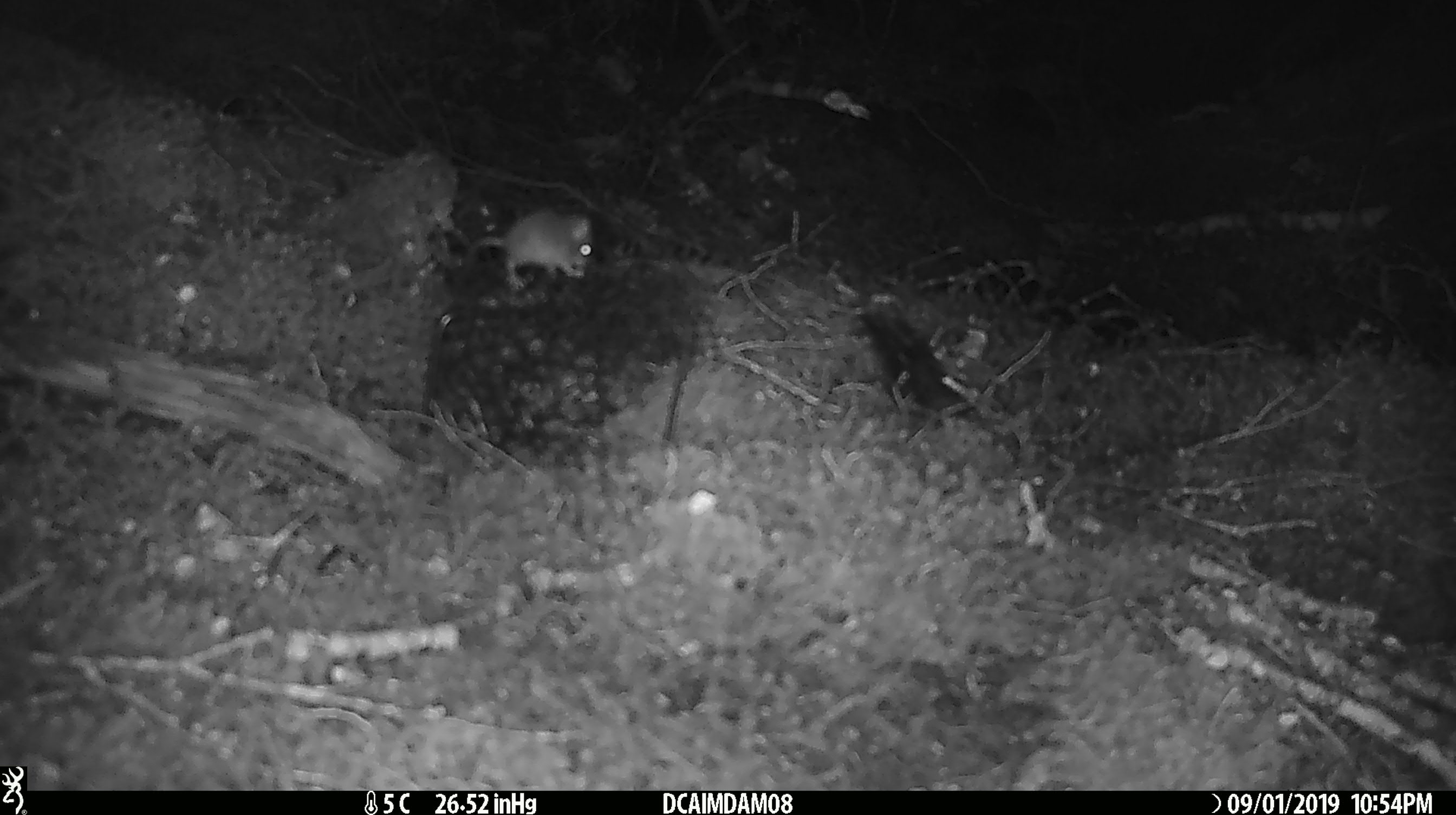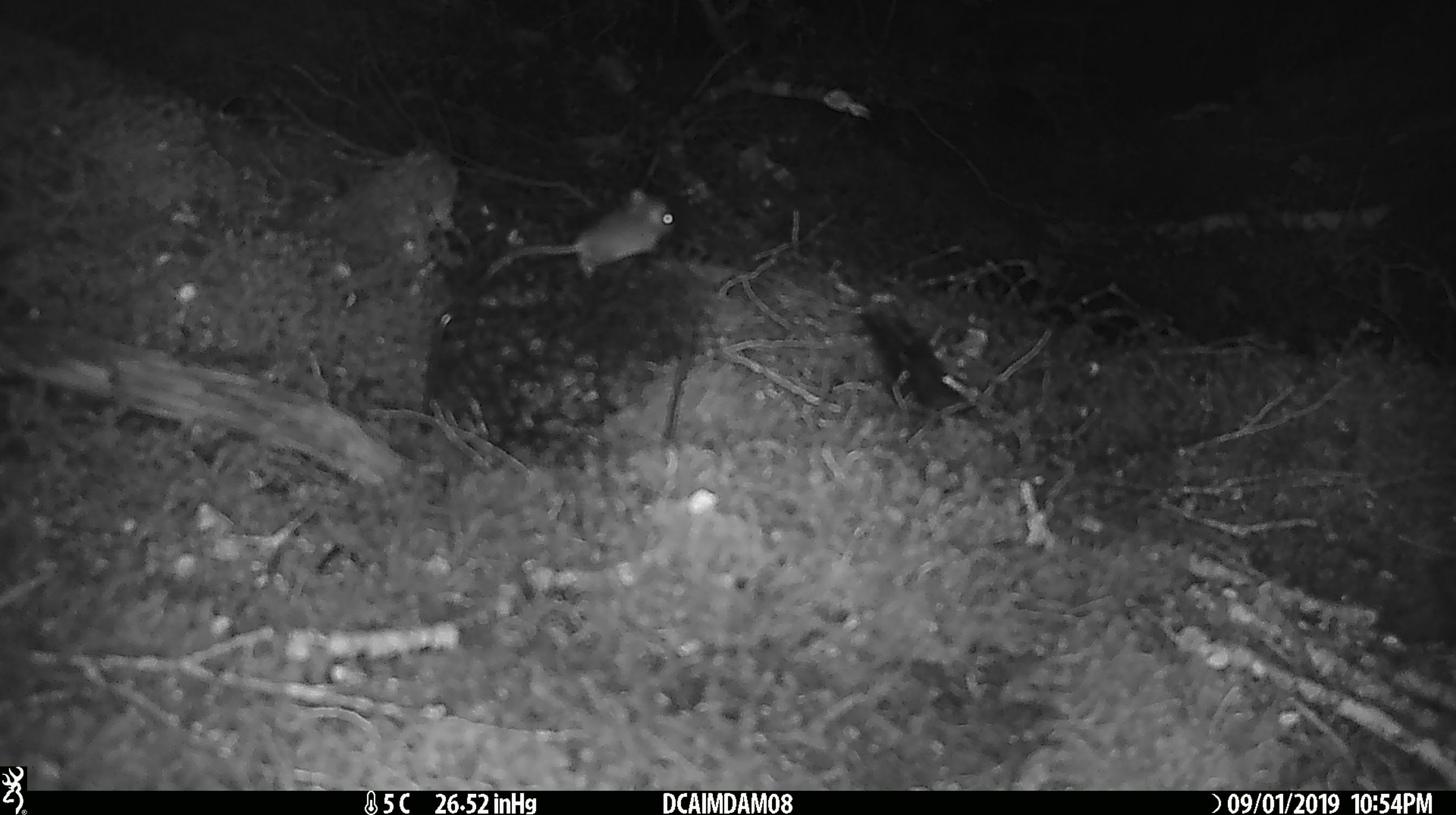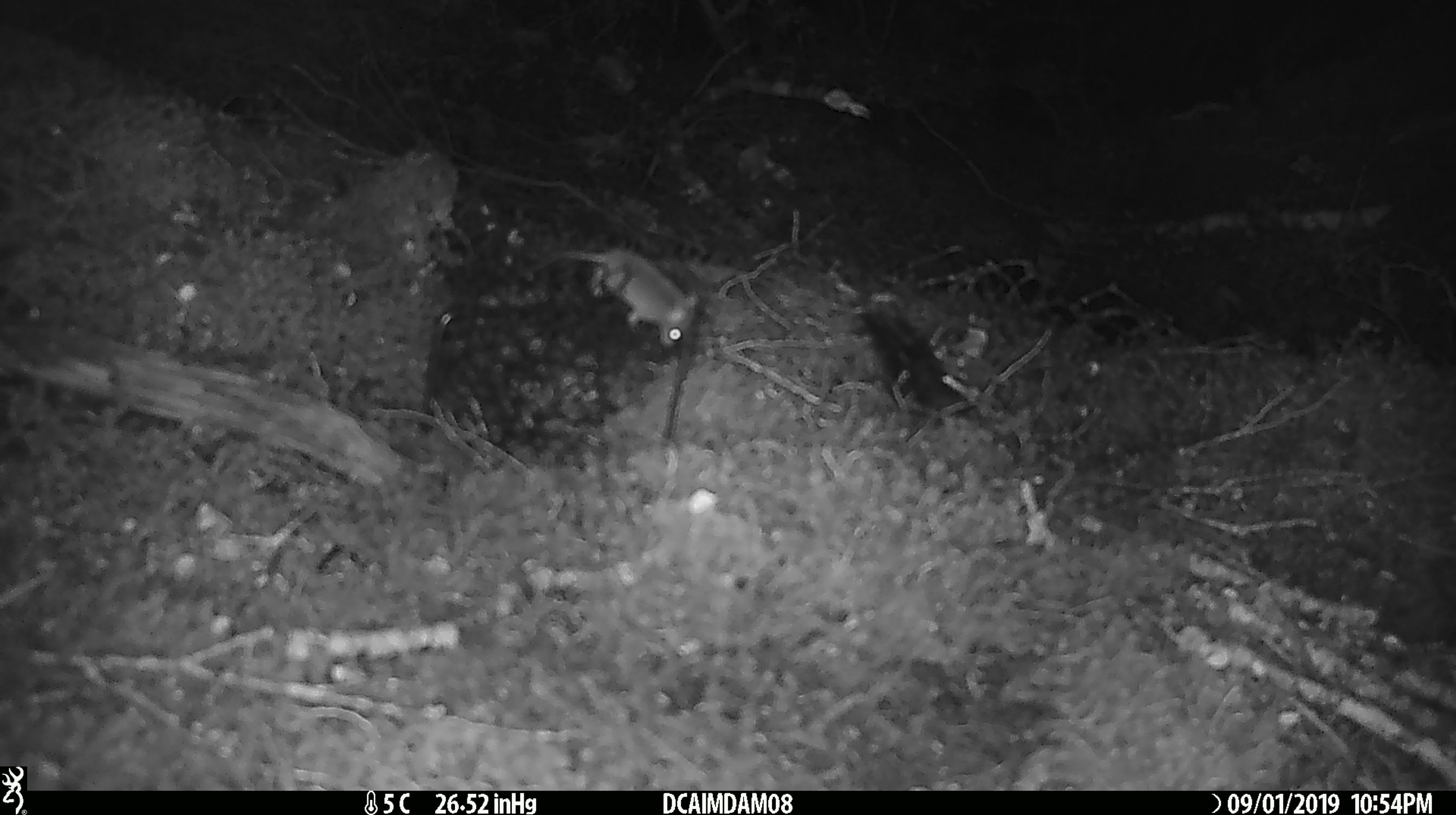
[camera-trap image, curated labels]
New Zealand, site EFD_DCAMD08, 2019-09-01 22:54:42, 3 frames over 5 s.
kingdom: Animalia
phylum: Chordata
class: Mammalia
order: Rodentia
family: Muridae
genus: Mus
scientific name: Mus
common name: mouse